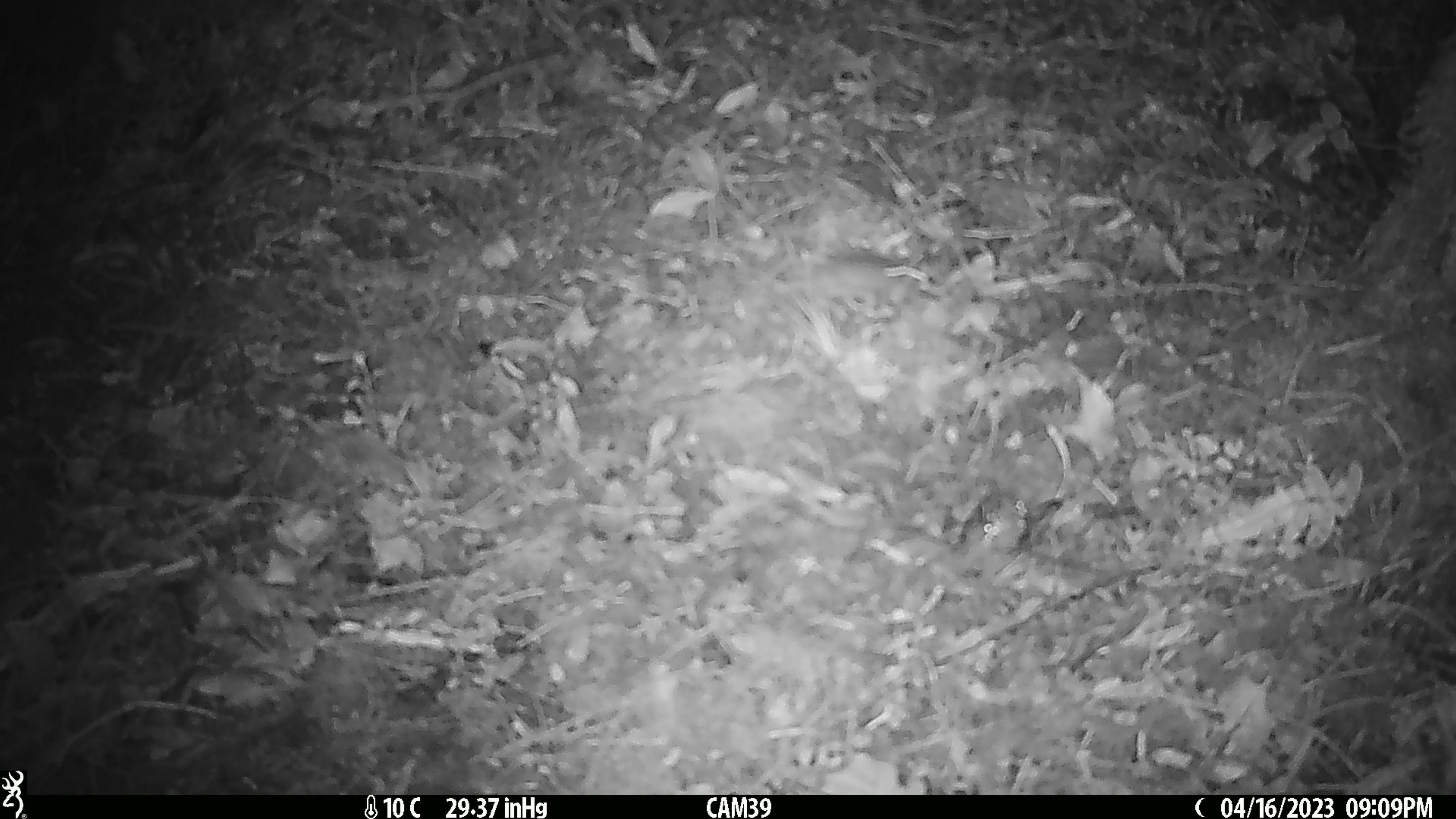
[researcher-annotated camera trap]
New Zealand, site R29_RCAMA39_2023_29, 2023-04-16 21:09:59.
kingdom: Animalia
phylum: Chordata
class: Mammalia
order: Rodentia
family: Muridae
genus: Mus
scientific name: Mus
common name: mouse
Mouse (Mus).